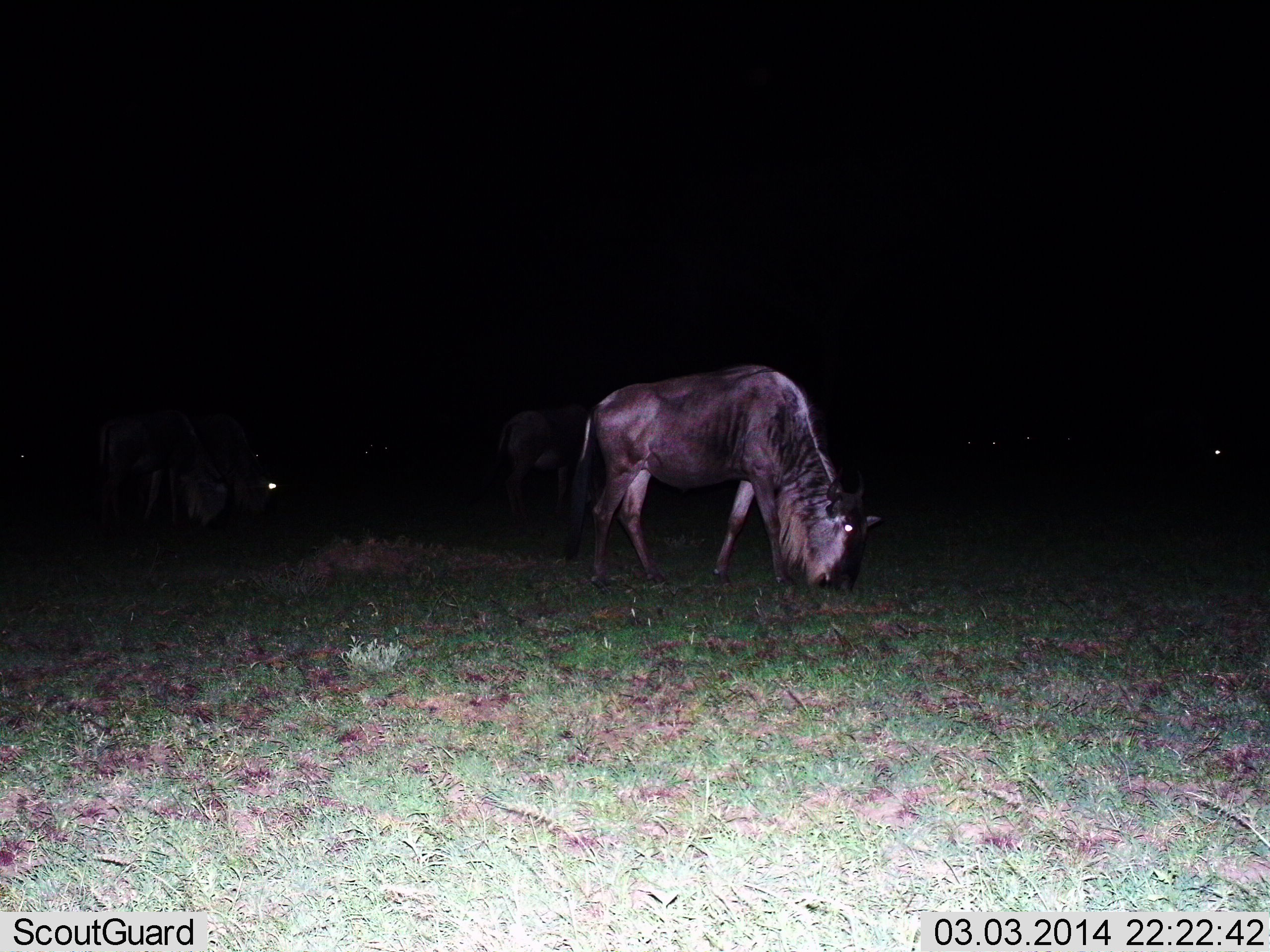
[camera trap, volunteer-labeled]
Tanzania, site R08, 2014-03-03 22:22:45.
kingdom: Animalia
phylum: Chordata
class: Mammalia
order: Artiodactyla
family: Bovidae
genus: Connochaetes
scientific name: Connochaetes taurinus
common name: blue wildebeest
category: wildebeest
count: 3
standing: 0%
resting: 0%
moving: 10%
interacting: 0%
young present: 0%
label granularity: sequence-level